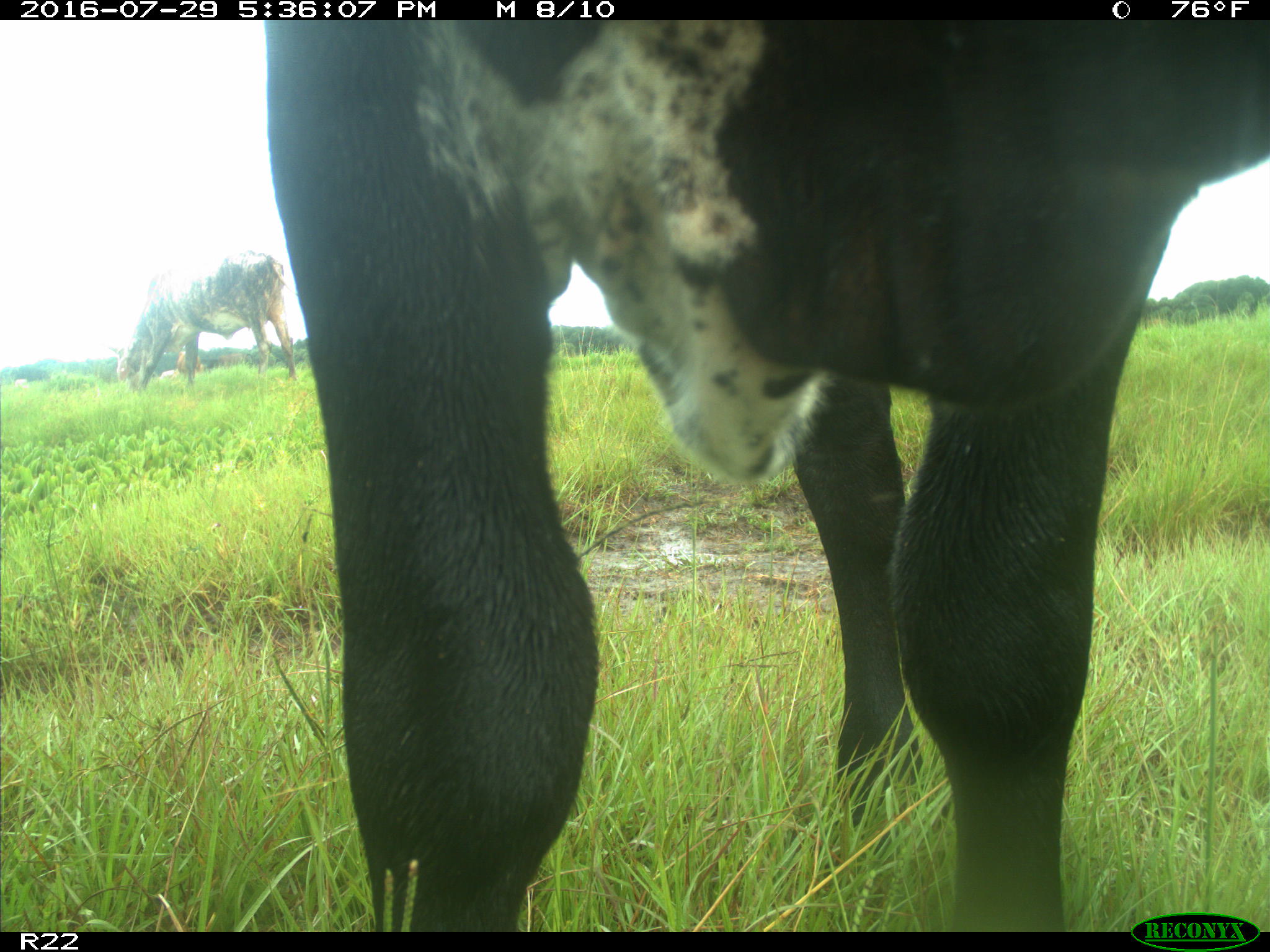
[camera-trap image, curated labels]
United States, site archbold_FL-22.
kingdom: Animalia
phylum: Chordata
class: Mammalia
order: Artiodactyla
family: Bovidae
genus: Bos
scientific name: Bos taurus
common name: domestic cow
Bos taurus (domestic cow).